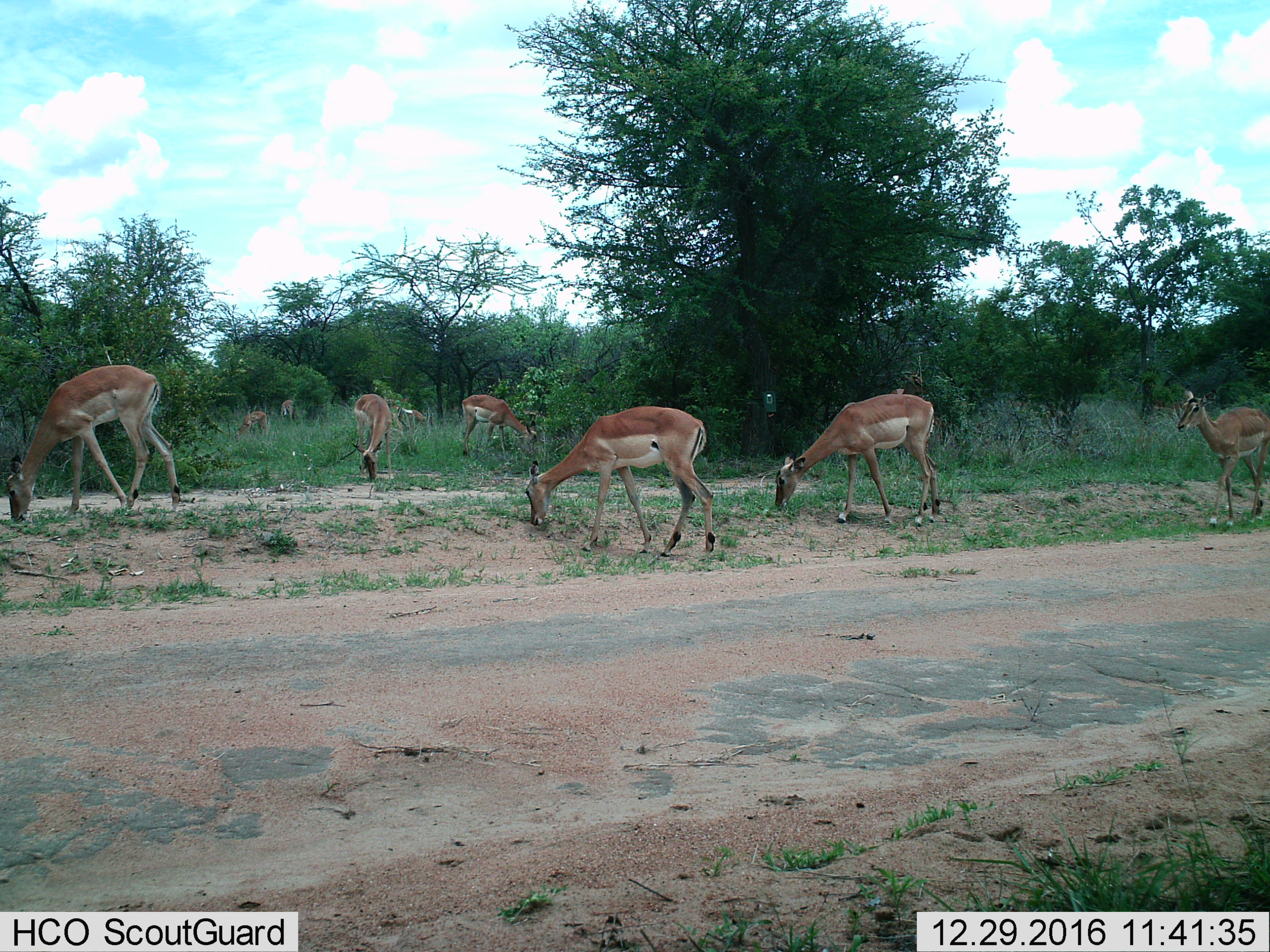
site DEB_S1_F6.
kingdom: Animalia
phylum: Chordata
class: Mammalia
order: Artiodactyla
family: Bovidae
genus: Aepyceros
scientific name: Aepyceros melampus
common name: impala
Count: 9.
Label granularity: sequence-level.